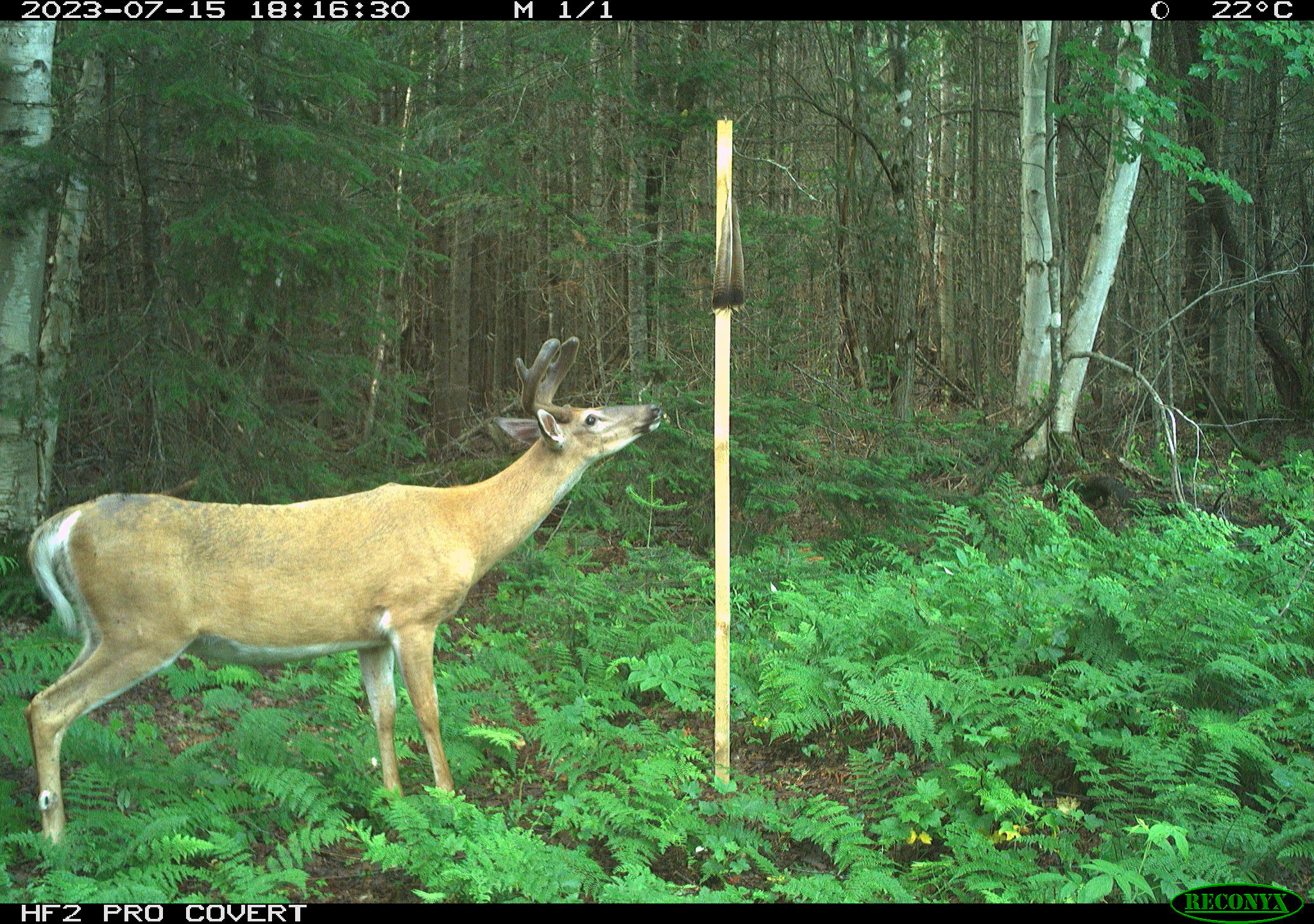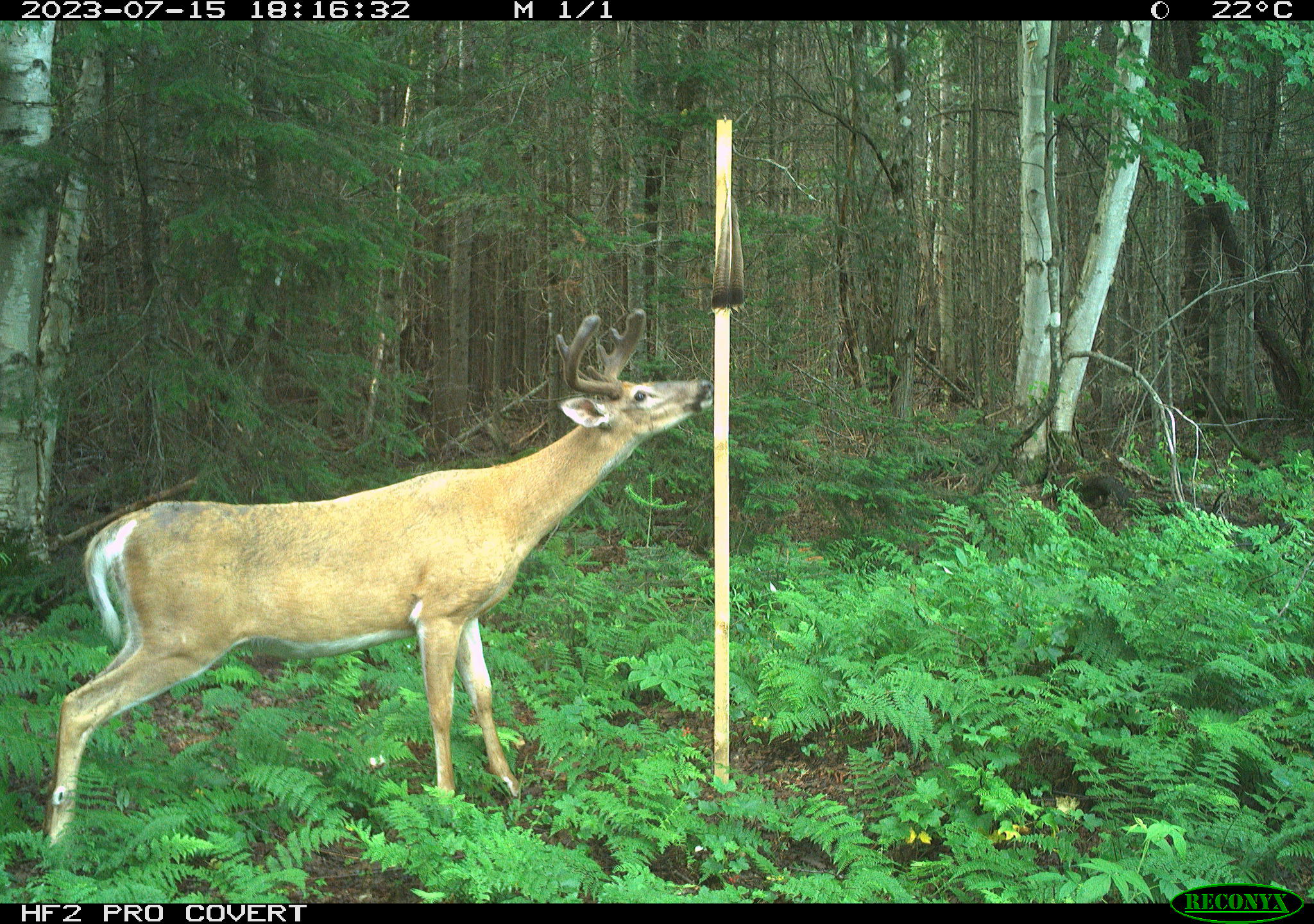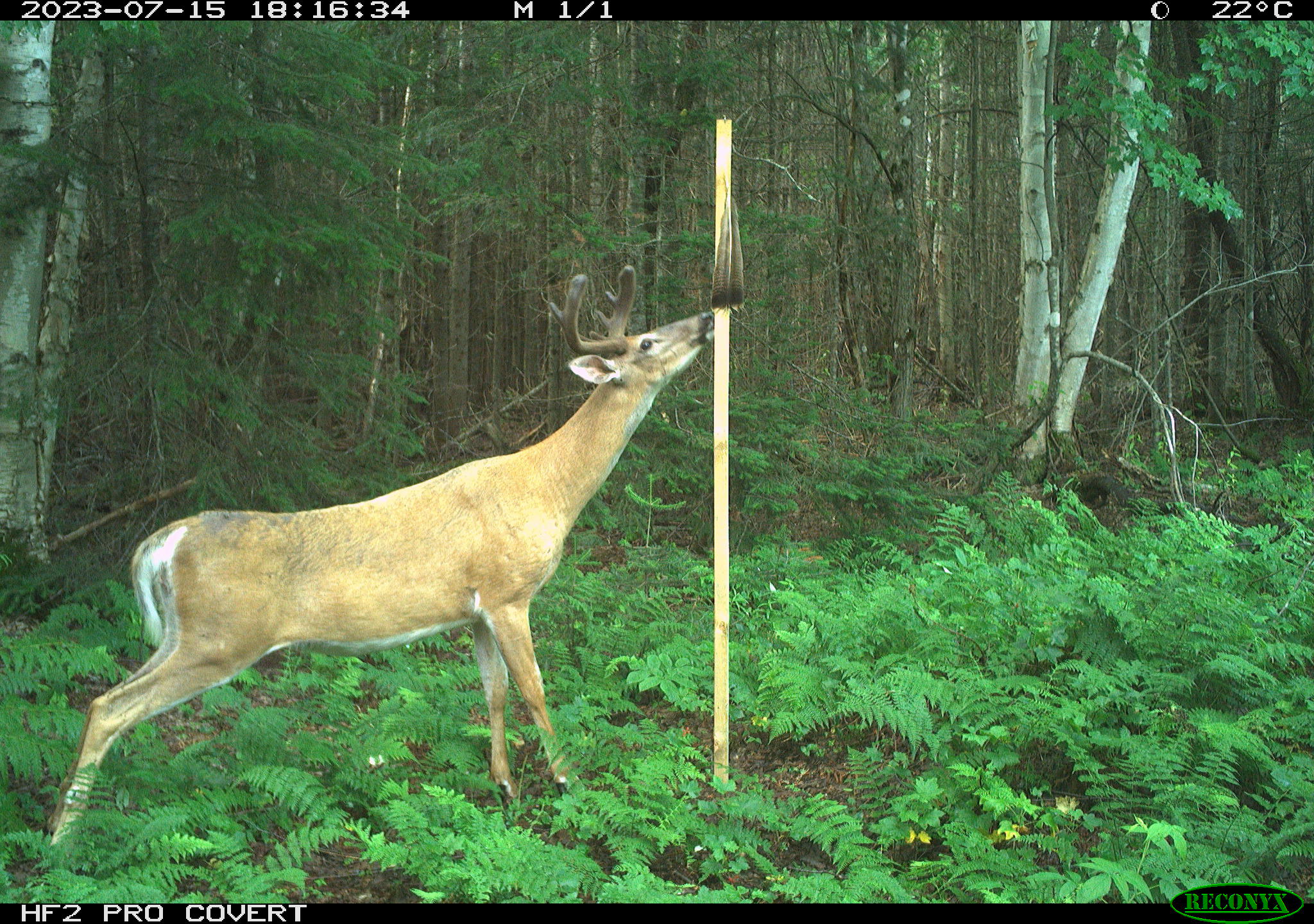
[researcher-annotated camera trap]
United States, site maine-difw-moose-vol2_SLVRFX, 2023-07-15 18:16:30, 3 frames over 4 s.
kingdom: Animalia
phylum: Chordata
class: Mammalia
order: Artiodactyla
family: Cervidae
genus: Odocoileus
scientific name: Odocoileus virginianus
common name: white-tailed deer